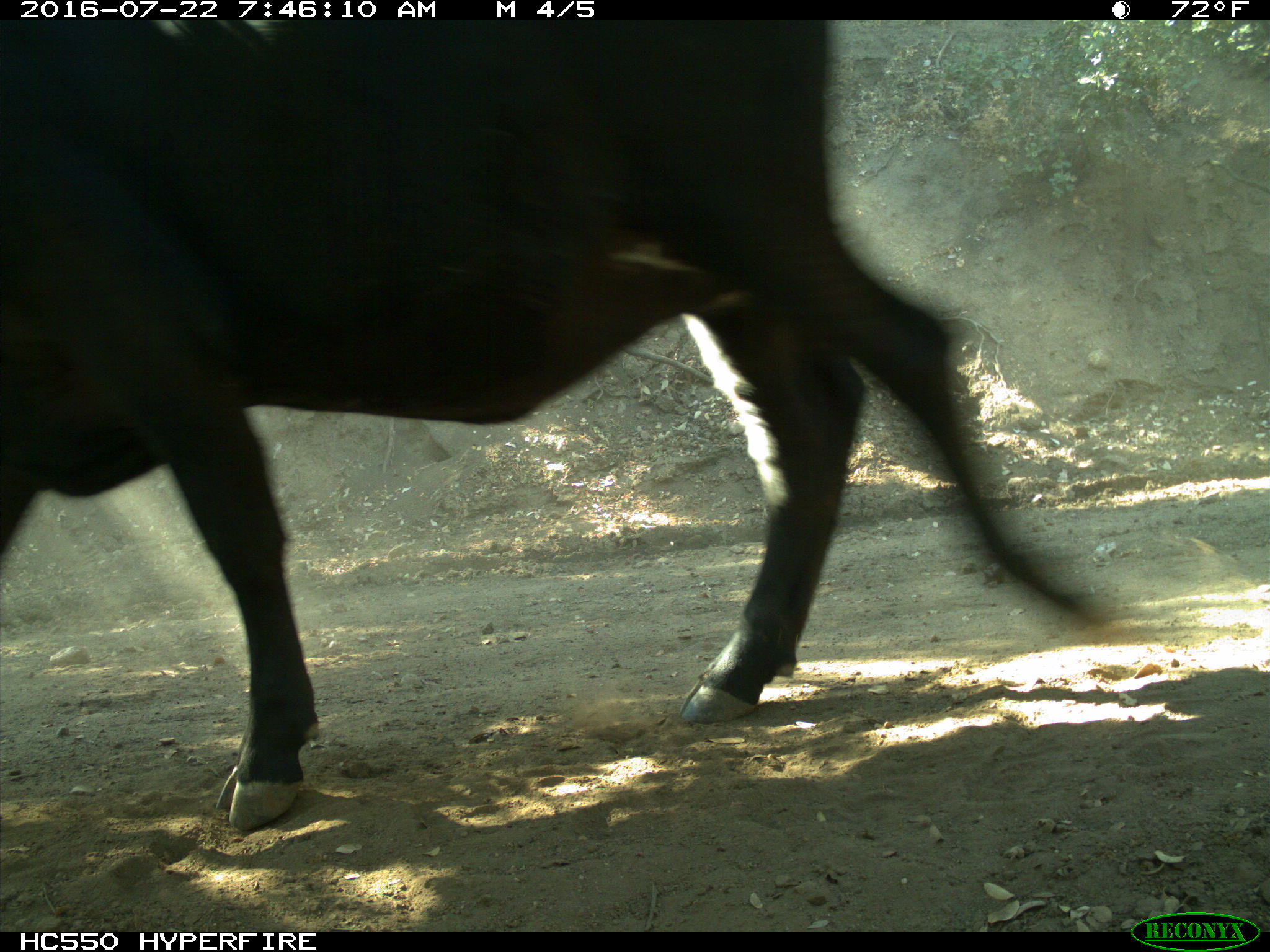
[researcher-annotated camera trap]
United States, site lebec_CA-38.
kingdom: Animalia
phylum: Chordata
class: Mammalia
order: Artiodactyla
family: Bovidae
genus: Bos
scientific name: Bos taurus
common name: domestic cow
Bos taurus (domestic cow).